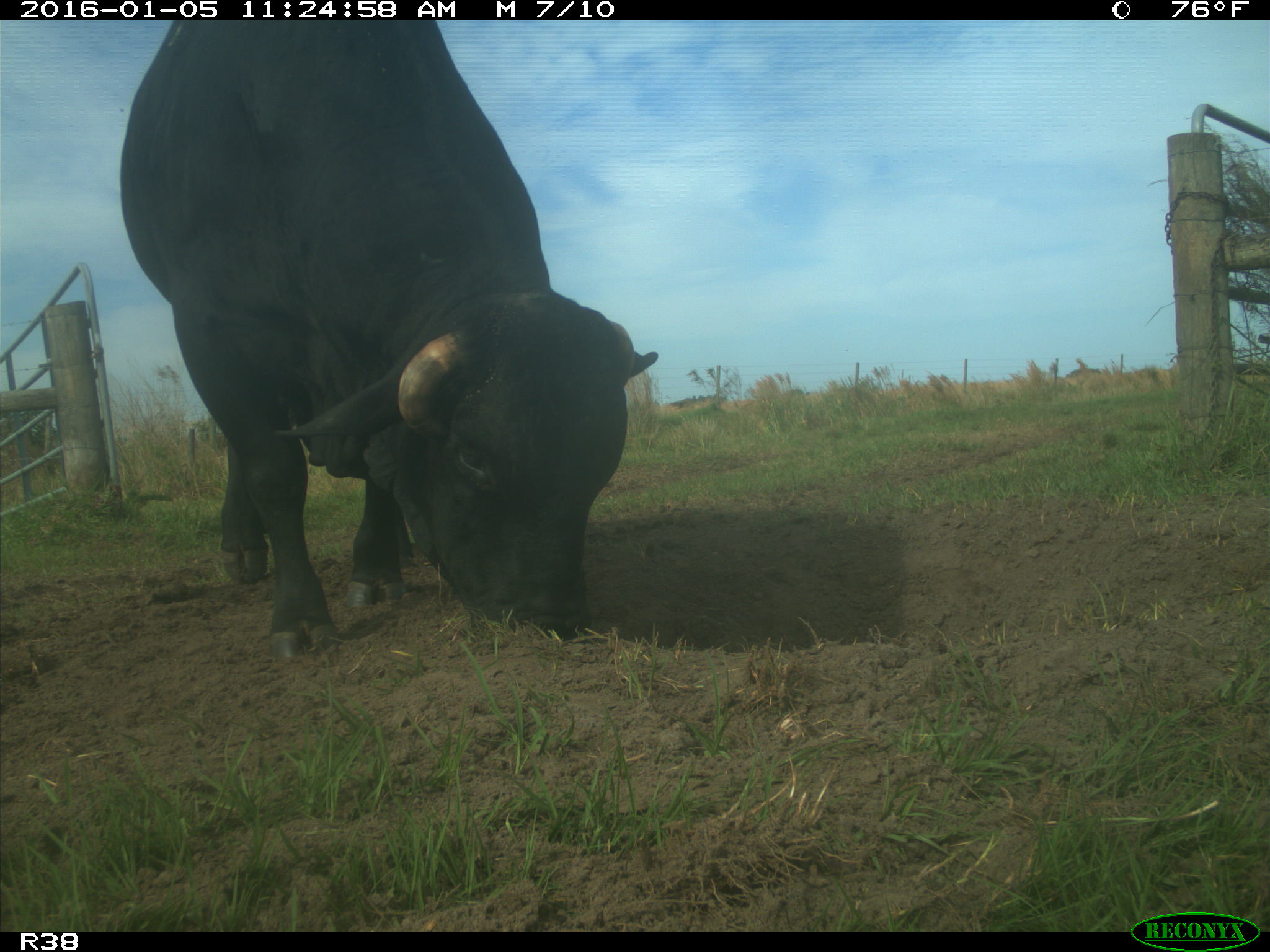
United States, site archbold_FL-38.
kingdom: Animalia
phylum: Chordata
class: Mammalia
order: Artiodactyla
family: Bovidae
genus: Bos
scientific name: Bos taurus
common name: domestic cow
Bos taurus (domestic cow).